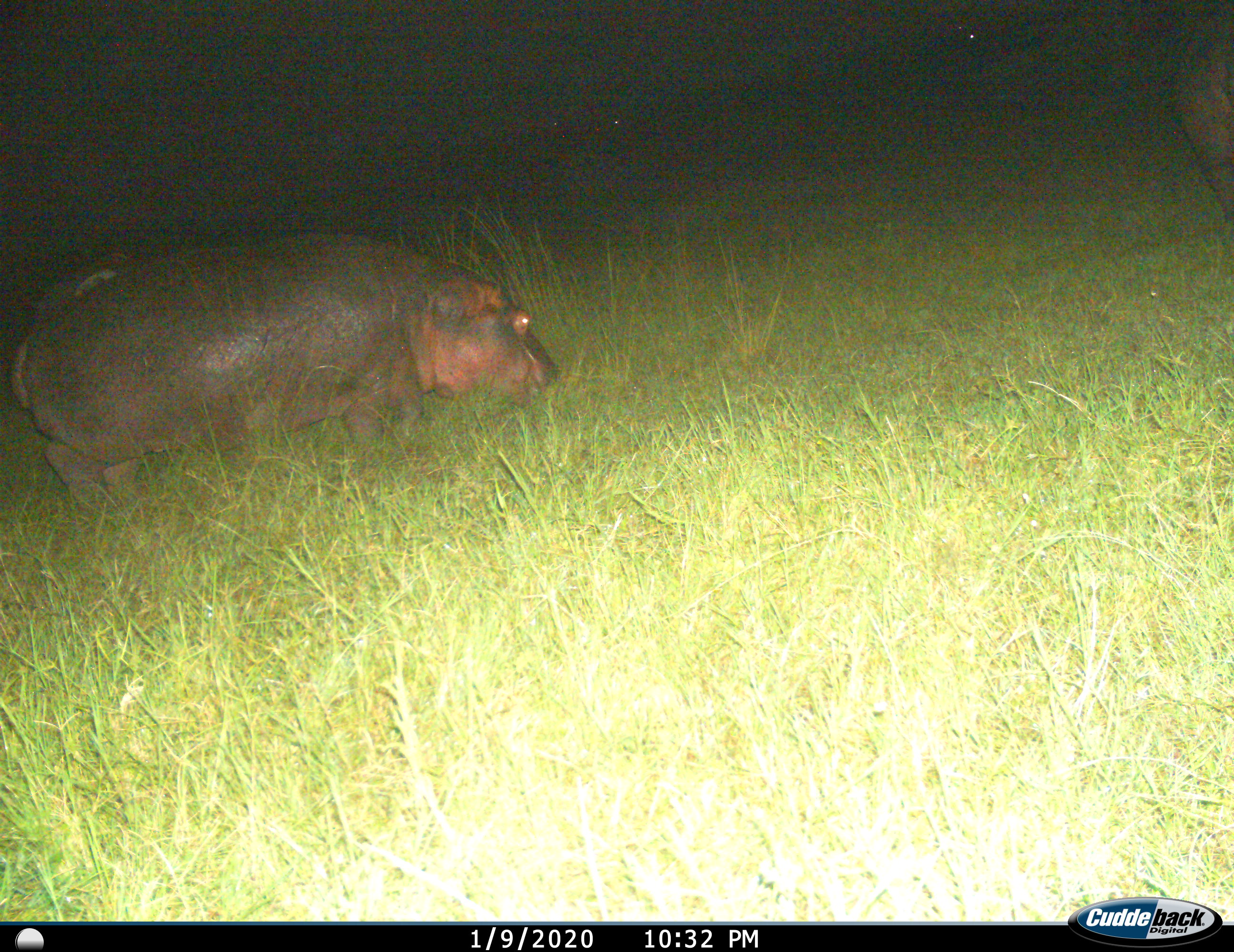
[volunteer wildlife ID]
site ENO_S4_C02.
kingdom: Animalia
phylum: Chordata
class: Mammalia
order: Artiodactyla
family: Hippopotamidae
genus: Hippopotamus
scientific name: Hippopotamus amphibius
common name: hippopotamus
Hippopotamus (Hippopotamus amphibius), count 1. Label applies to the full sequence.